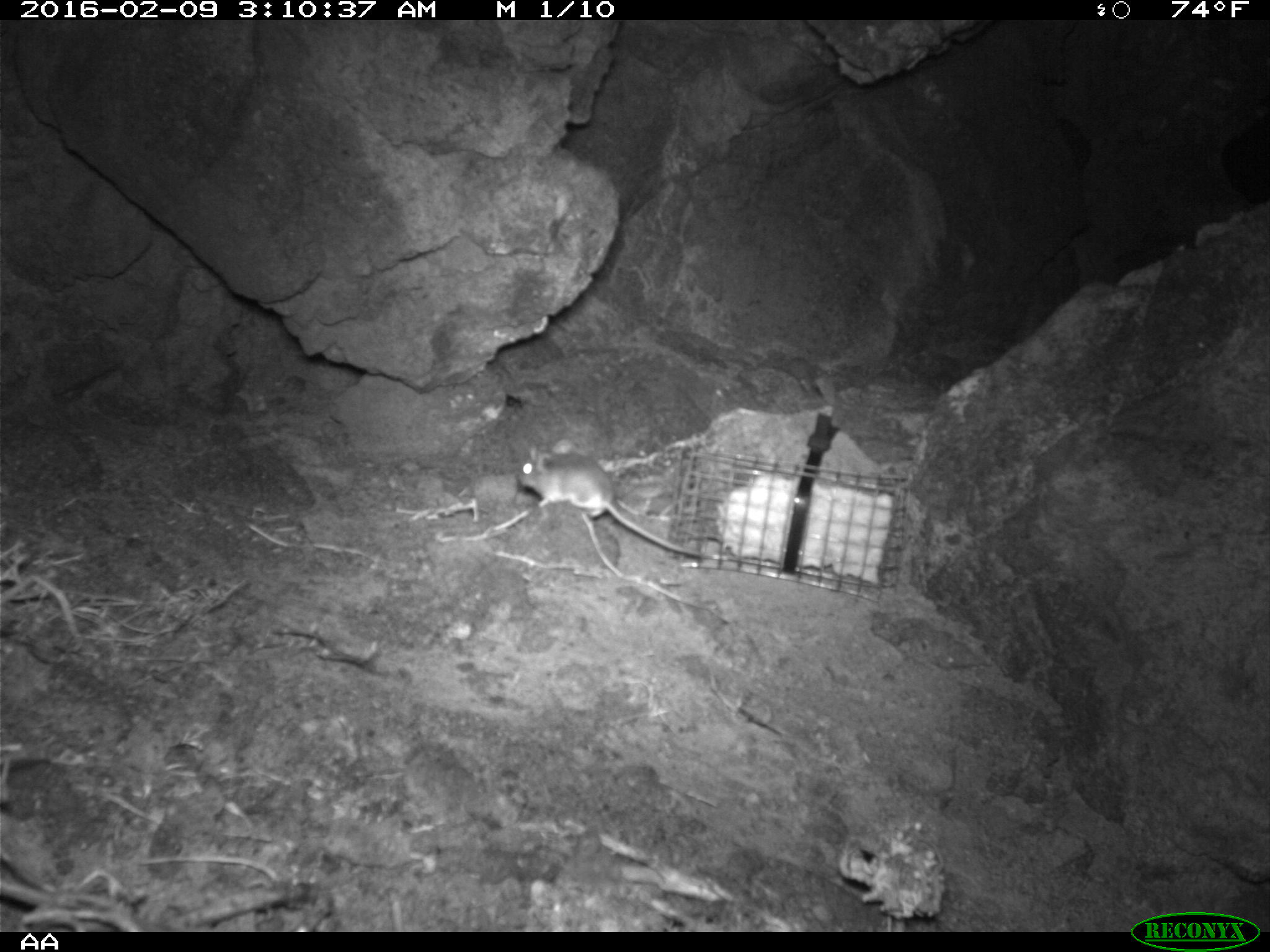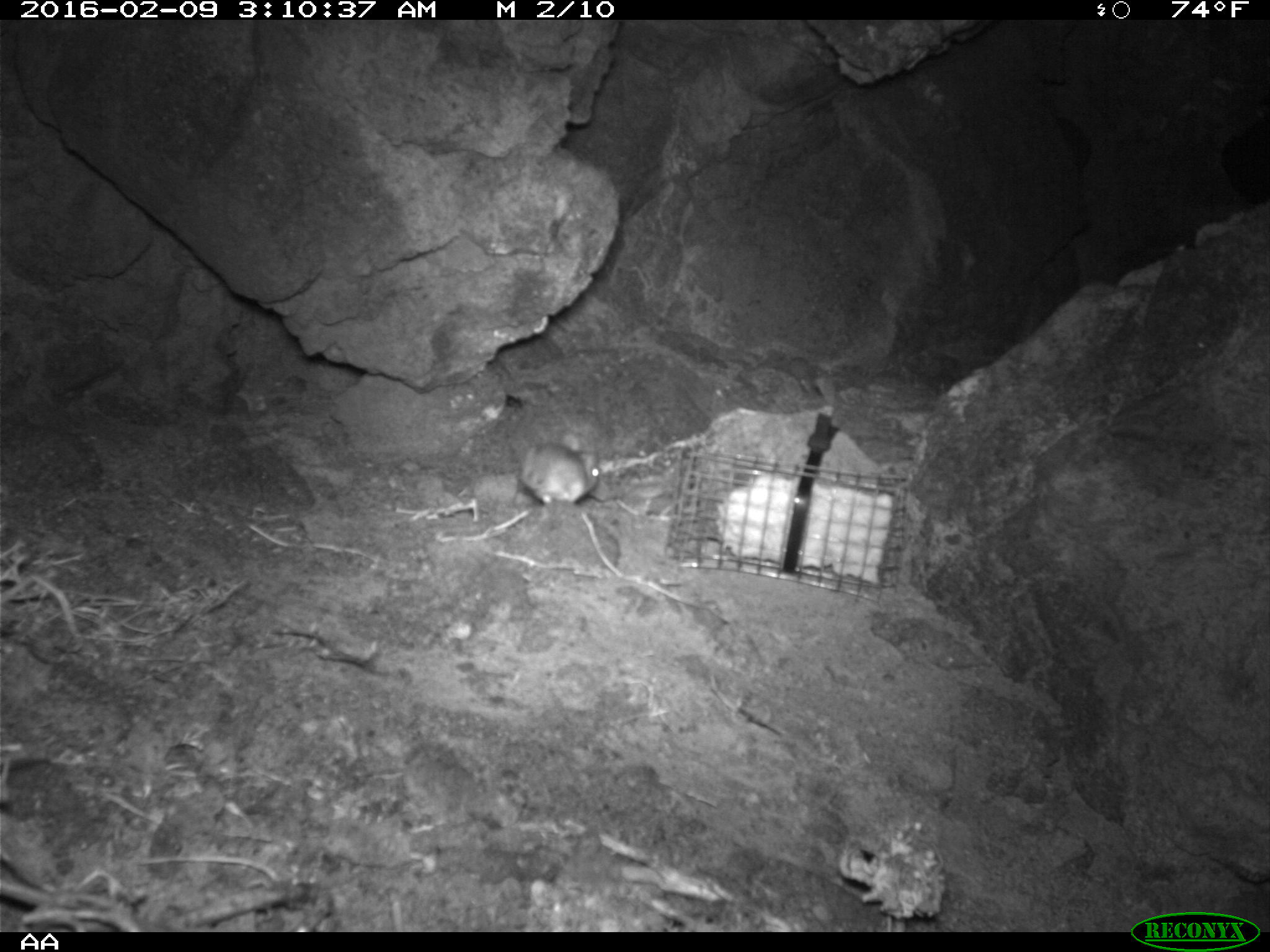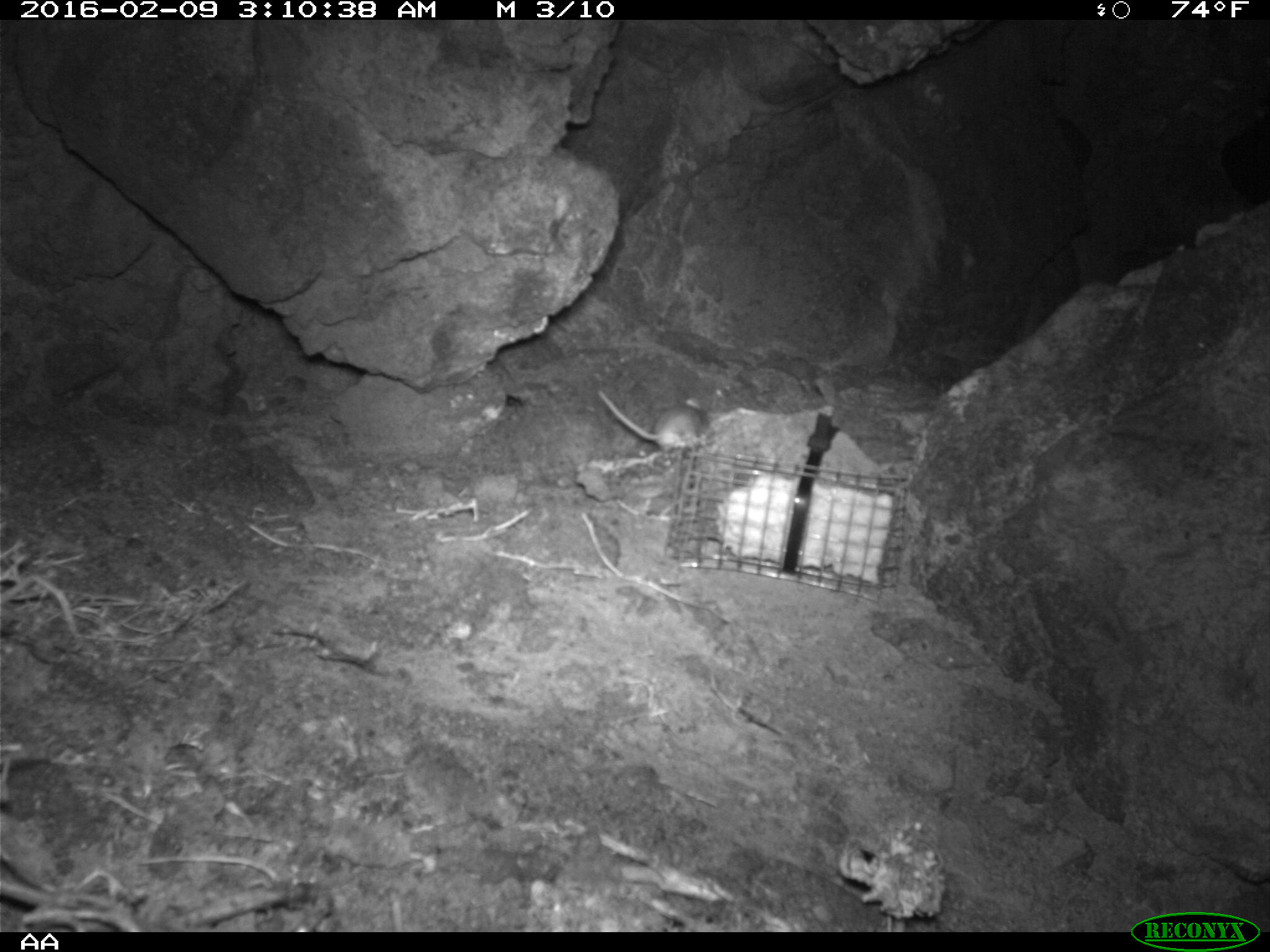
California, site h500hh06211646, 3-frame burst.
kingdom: Animalia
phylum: Chordata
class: Mammalia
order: Rodentia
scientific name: Rodentia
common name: rodent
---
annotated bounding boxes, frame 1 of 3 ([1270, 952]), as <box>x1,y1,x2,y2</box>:
rodent: <box>515,439,702,557</box>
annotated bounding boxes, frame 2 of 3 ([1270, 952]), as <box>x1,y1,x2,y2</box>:
rodent: <box>519,430,601,507</box>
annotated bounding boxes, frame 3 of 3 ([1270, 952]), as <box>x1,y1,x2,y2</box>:
rodent: <box>597,389,711,451</box>